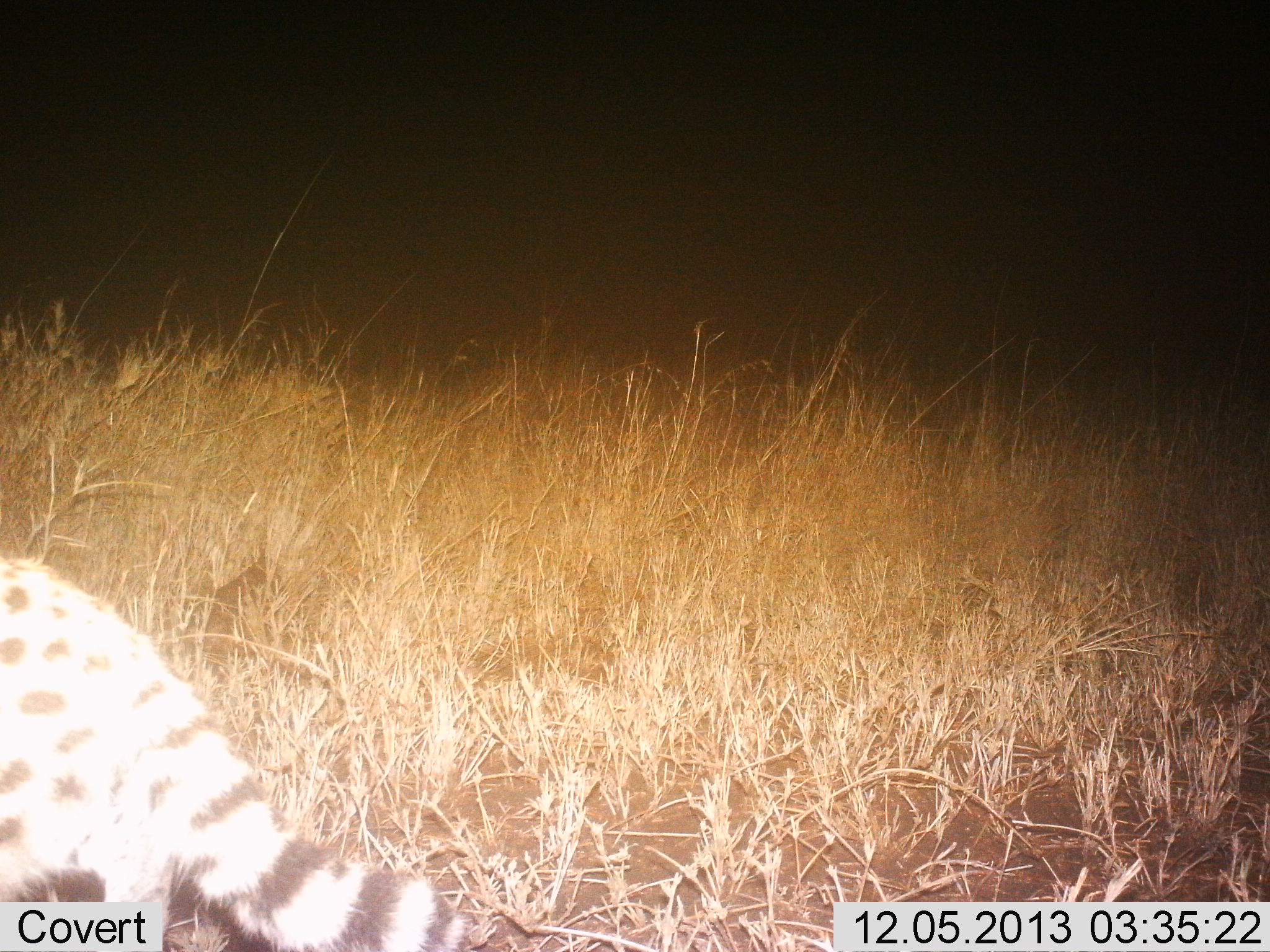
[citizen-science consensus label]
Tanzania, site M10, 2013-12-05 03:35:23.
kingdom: Animalia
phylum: Chordata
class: Mammalia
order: Carnivora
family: Felidae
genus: Leptailurus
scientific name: Leptailurus serval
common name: serval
Serval (Leptailurus serval), count 1. Behavior (volunteer vote fractions): standing 36%, resting 4%, moving 50%, interacting 0%. Young present (vote fraction): 0%. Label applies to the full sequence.